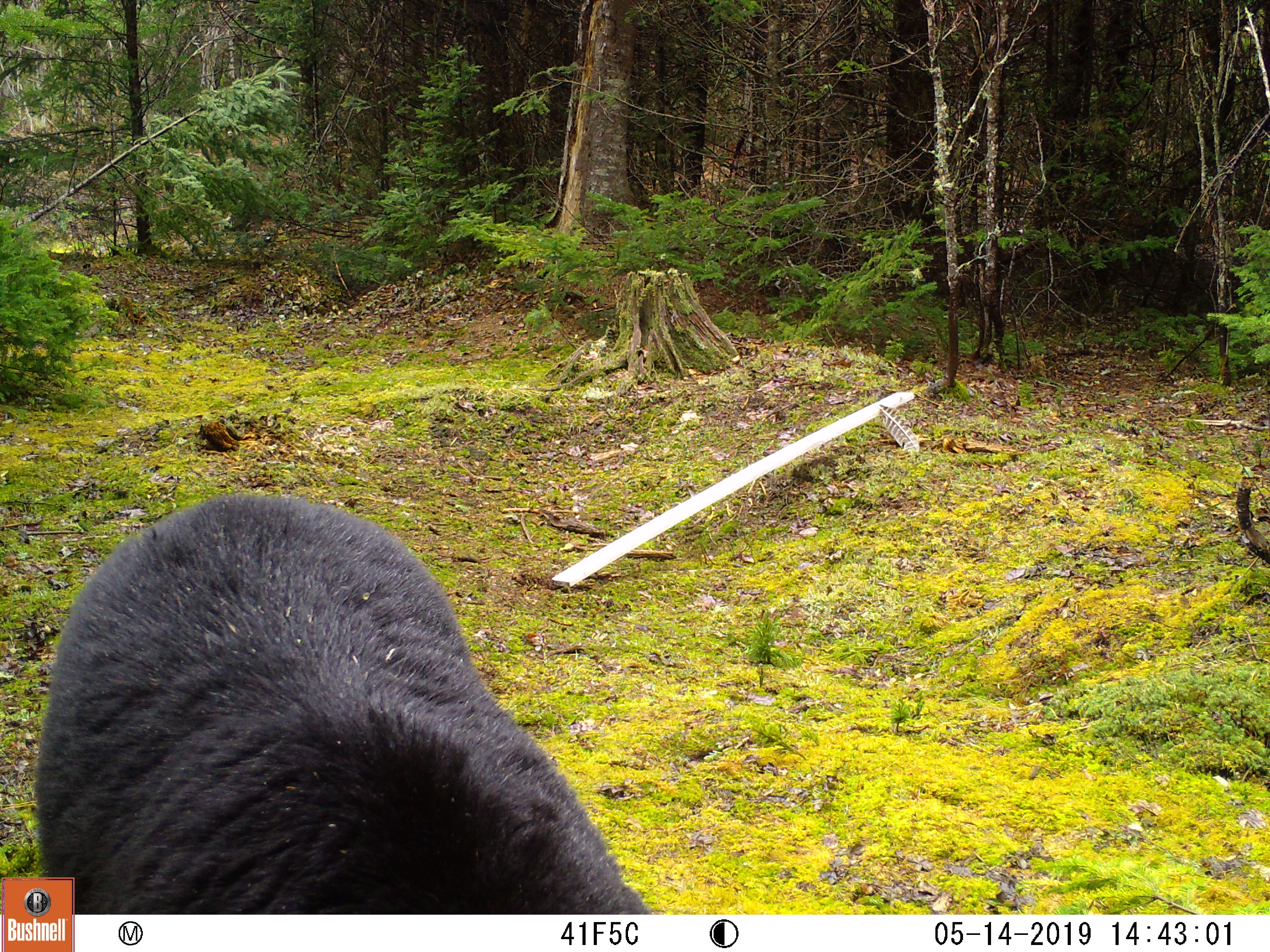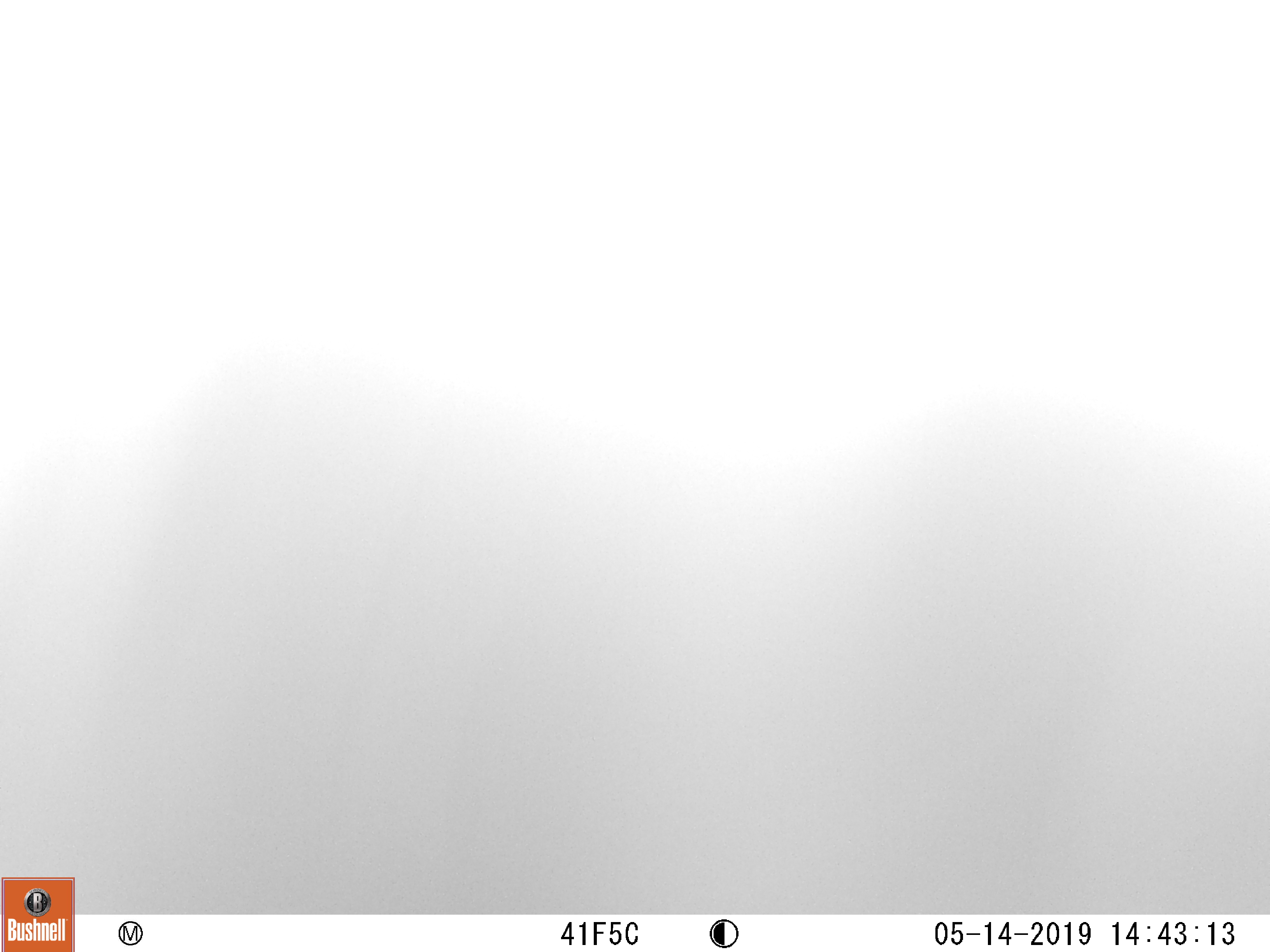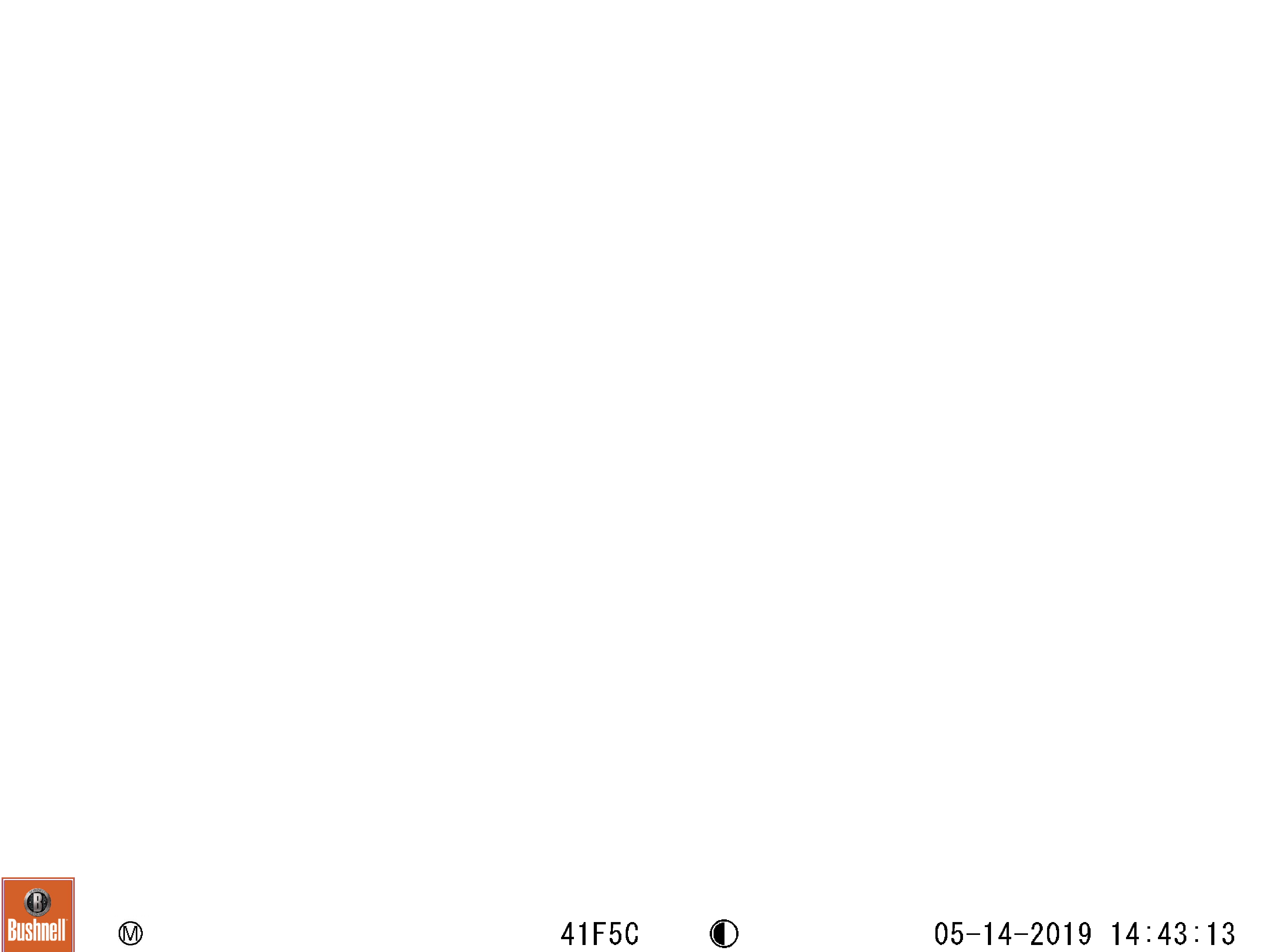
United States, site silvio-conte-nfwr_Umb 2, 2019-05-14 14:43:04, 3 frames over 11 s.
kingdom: Animalia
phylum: Chordata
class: Mammalia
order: Carnivora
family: Ursidae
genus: Ursus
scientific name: Ursus americanus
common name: black bear